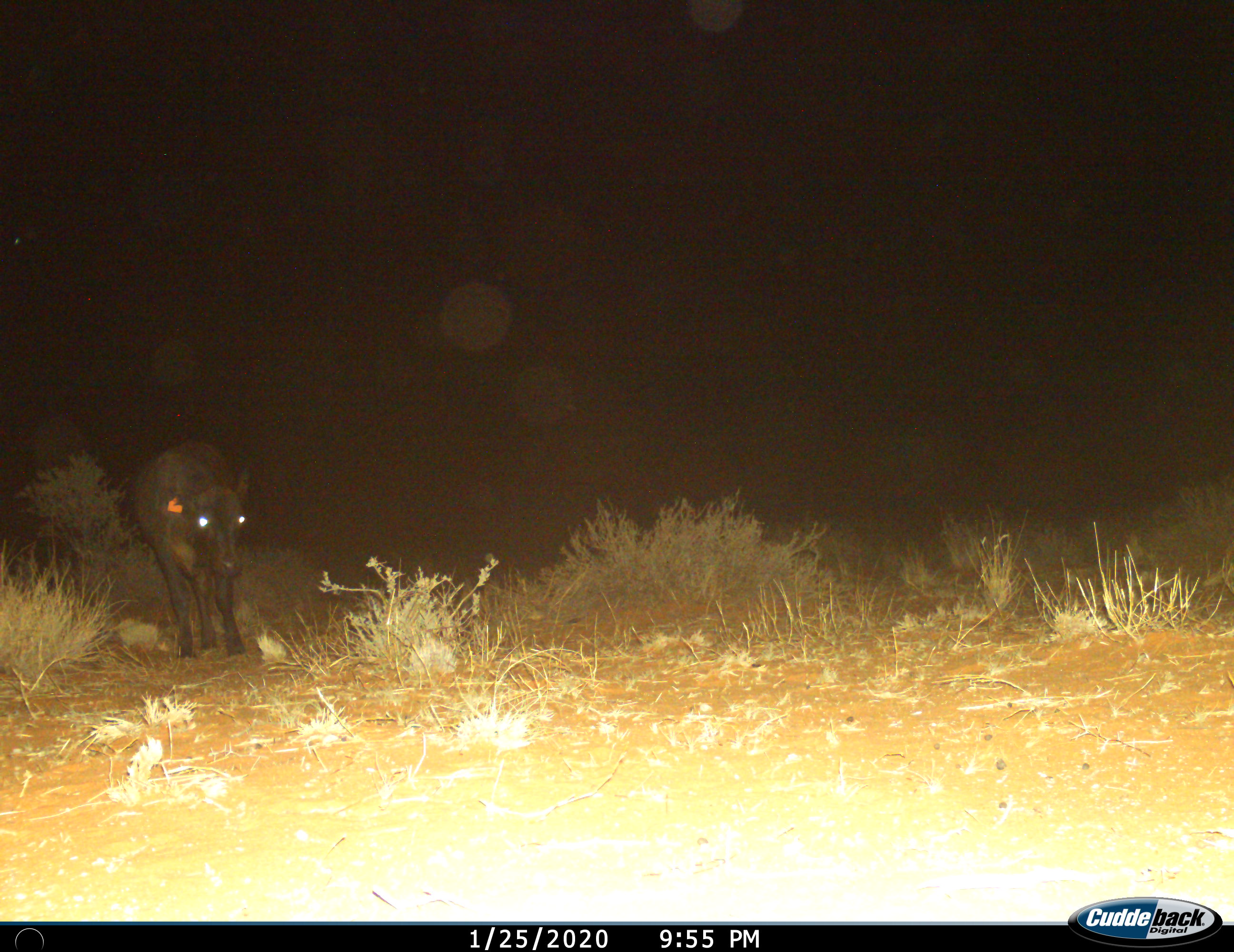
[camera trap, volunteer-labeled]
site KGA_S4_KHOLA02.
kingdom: Animalia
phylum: Chordata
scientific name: Vertebrata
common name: domestic animal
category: domesticanimal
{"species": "domesticanimal (domestic animal) (Vertebrata)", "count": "1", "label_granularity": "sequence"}